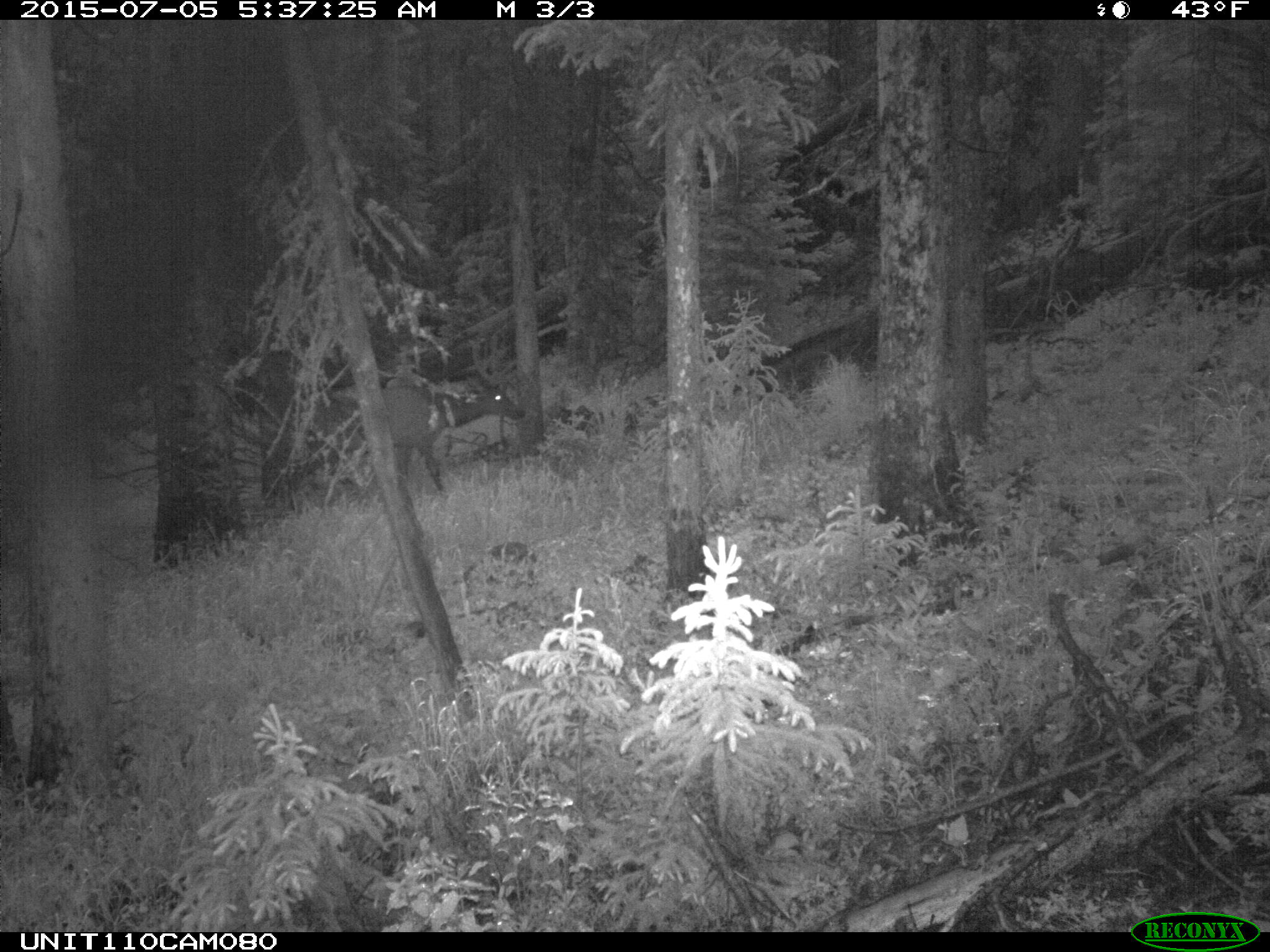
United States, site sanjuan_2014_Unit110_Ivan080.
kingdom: Animalia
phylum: Chordata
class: Mammalia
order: Artiodactyla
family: Cervidae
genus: Cervus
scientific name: Cervus elaphus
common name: red deer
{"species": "Cervus elaphus (red deer)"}